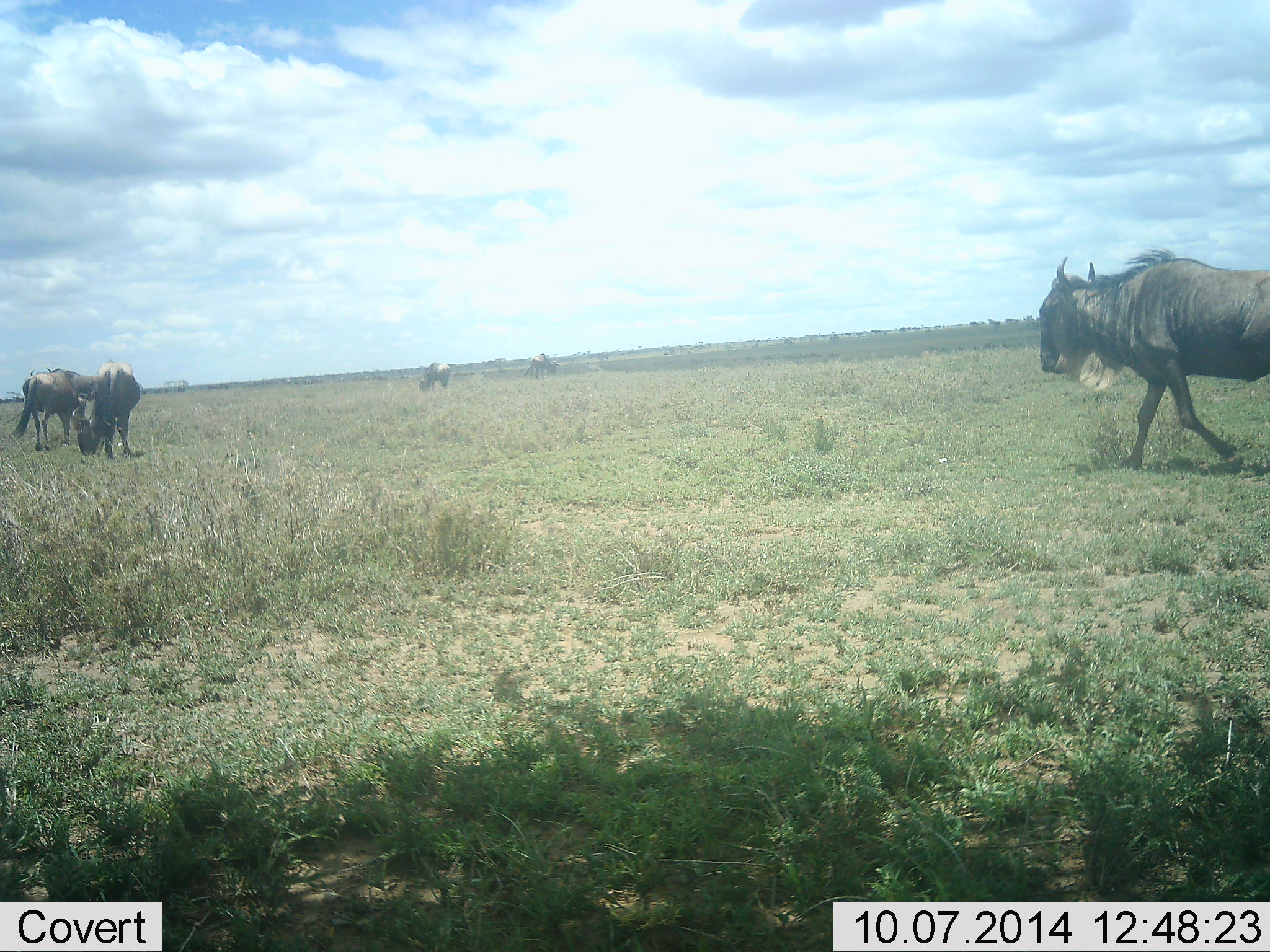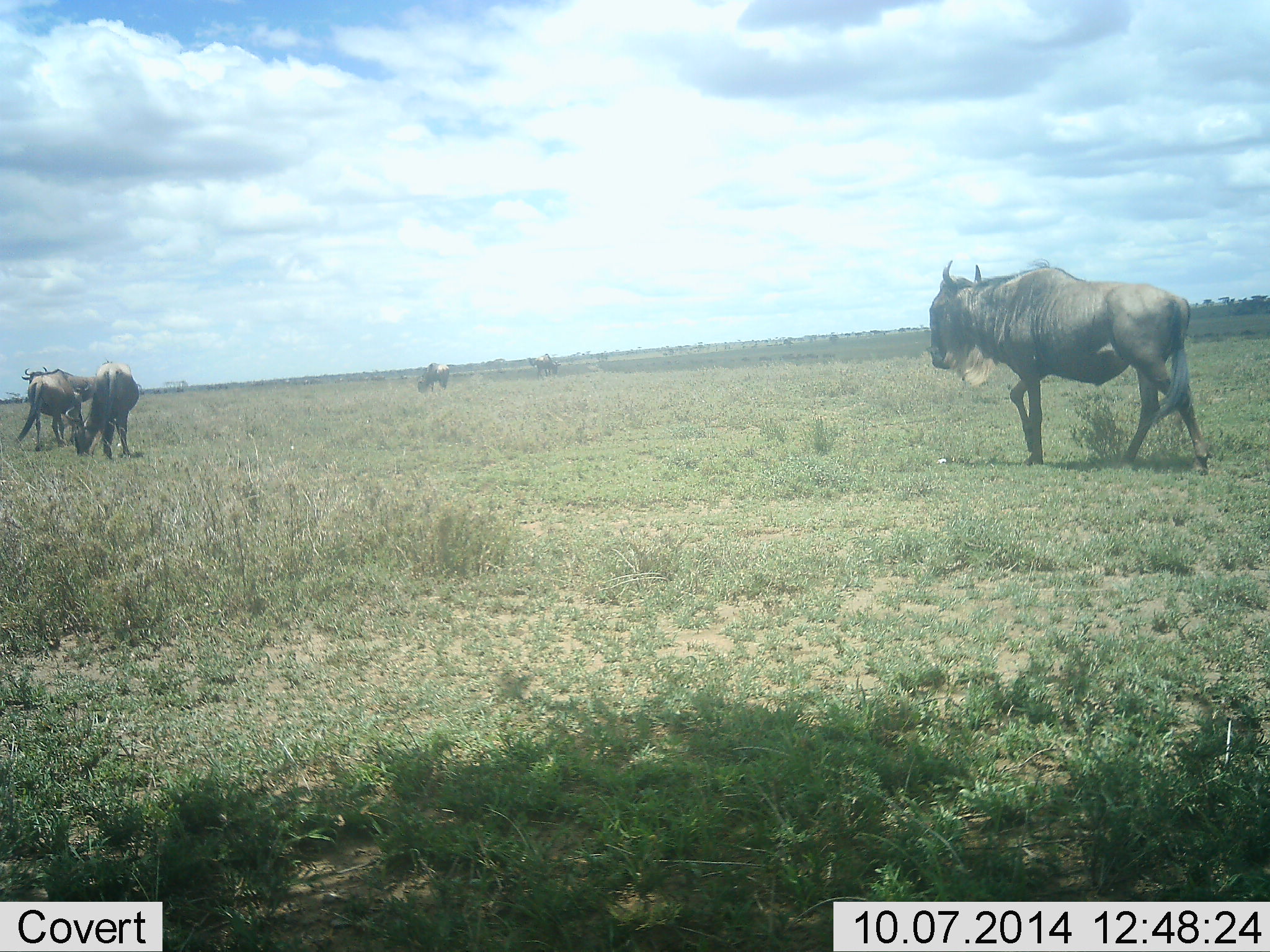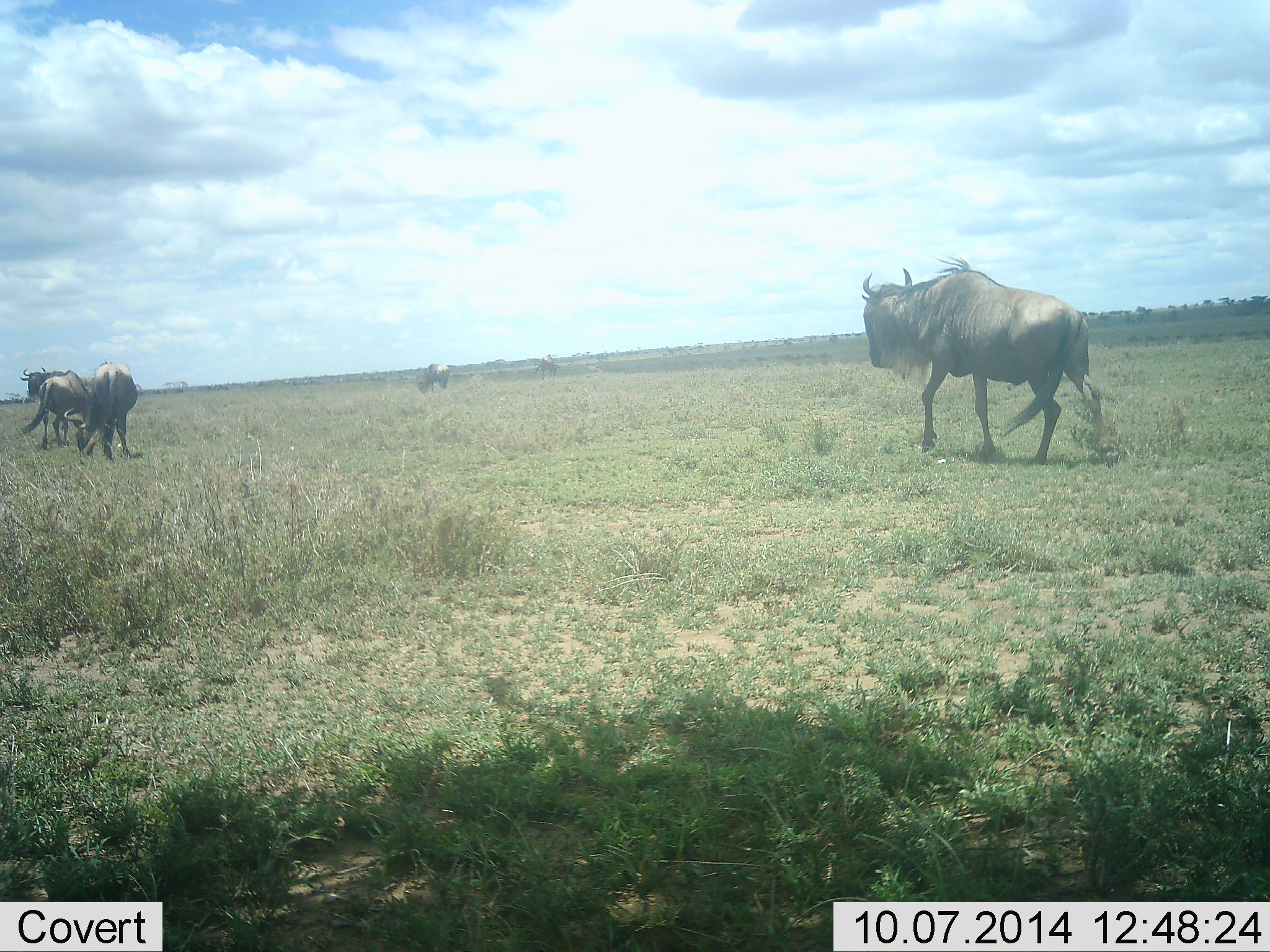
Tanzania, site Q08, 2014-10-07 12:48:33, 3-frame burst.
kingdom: Animalia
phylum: Chordata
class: Mammalia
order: Artiodactyla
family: Bovidae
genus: Connochaetes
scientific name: Connochaetes taurinus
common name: blue wildebeest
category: wildebeest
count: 5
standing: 60%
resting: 0%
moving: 90%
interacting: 0%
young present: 0%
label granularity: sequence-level